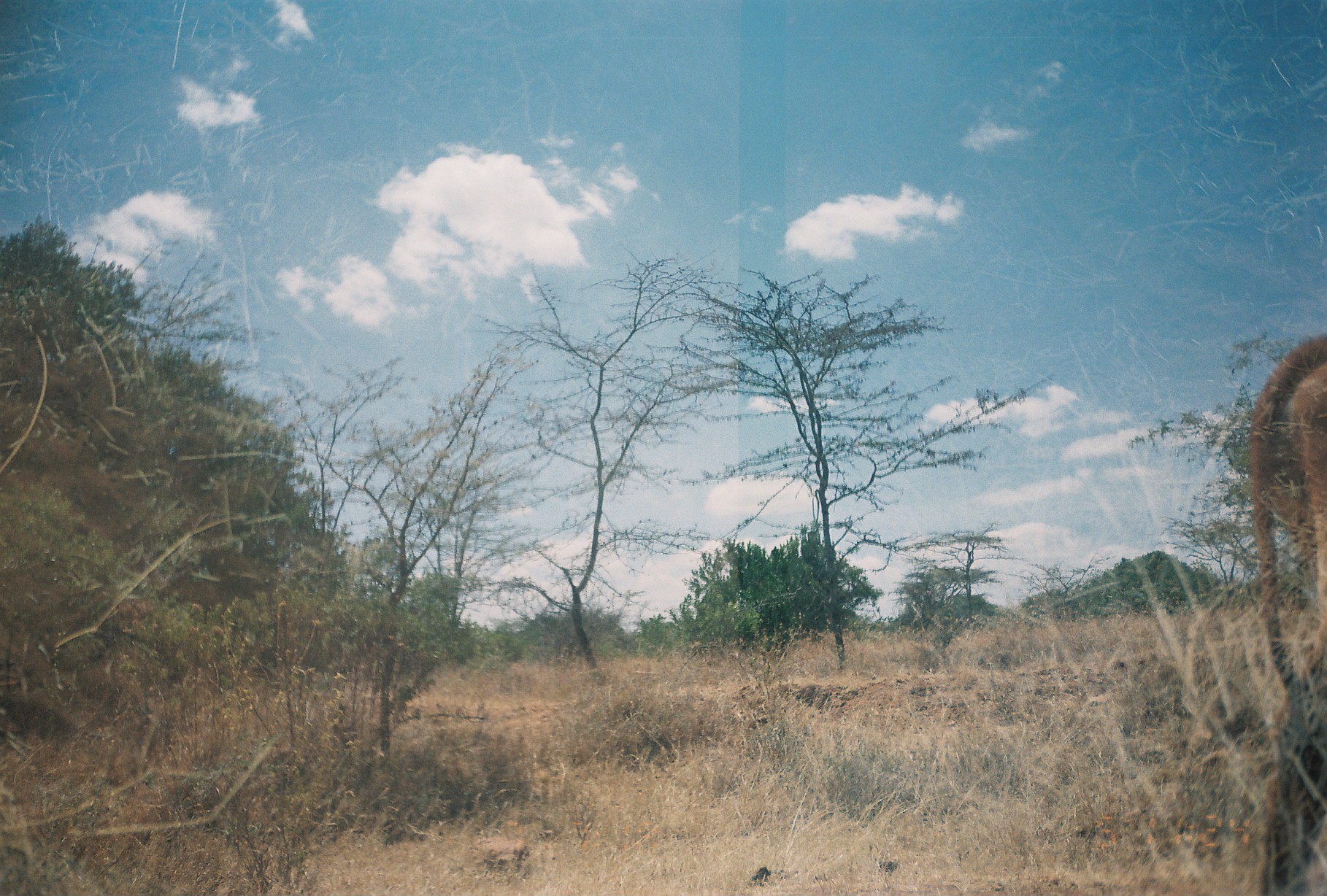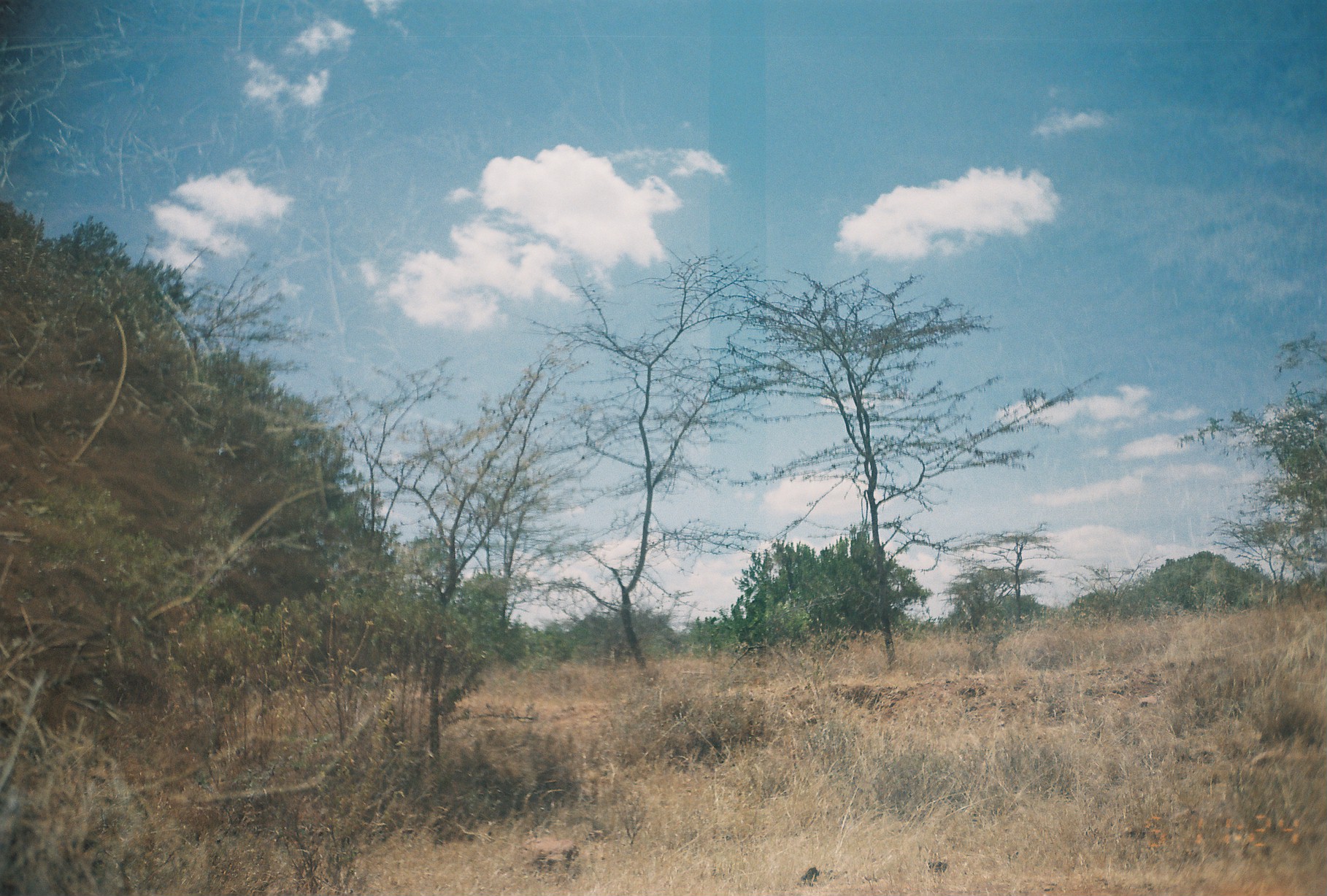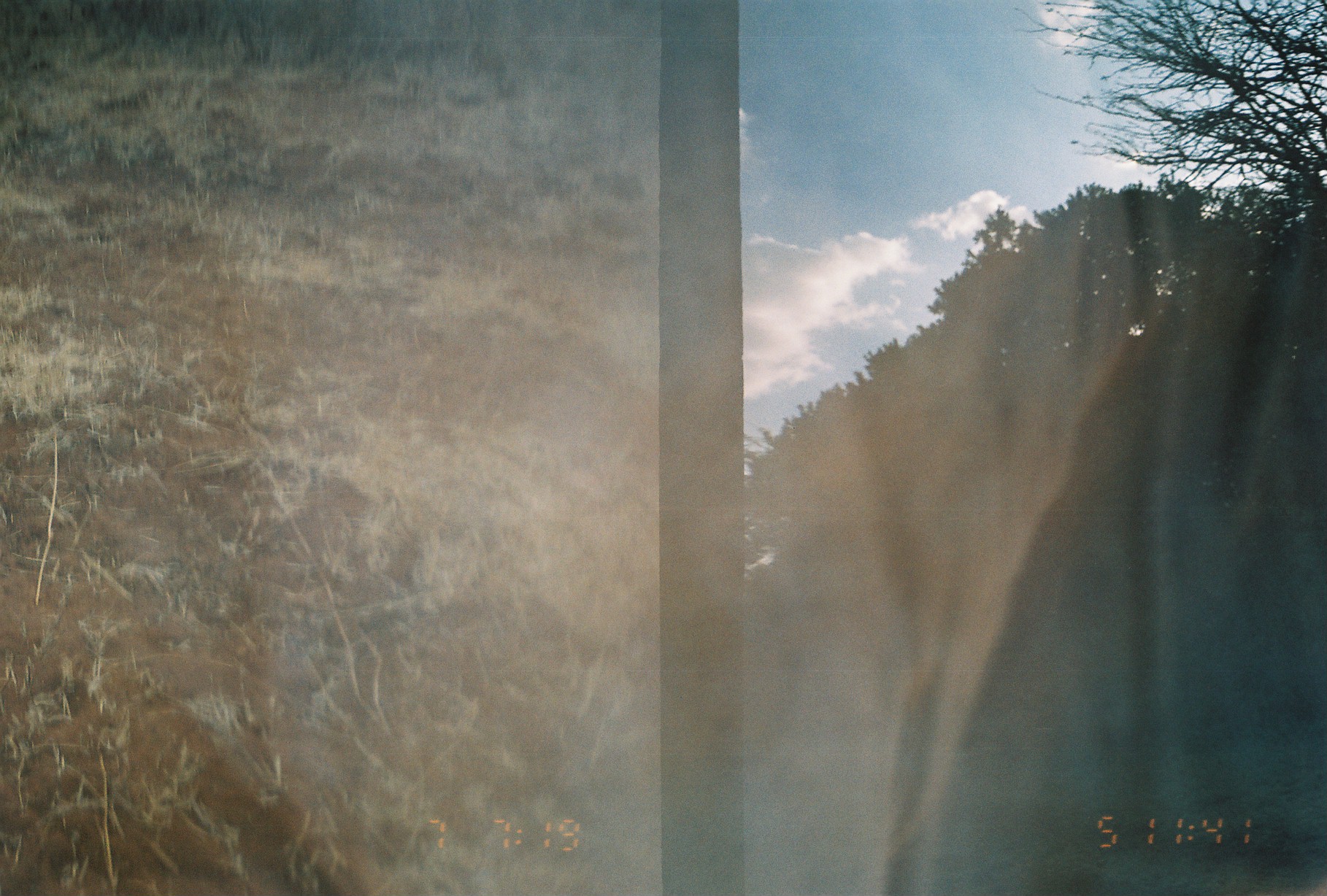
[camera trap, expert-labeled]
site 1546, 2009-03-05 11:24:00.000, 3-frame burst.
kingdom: Animalia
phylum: Chordata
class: Mammalia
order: Artiodactyla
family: Bovidae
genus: Bos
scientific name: Bos taurus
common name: domestic cattle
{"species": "Bos taurus (domestic cattle)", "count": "1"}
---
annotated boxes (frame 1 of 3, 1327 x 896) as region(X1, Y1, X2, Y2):
bos taurus: region(1250, 334, 1327, 895)